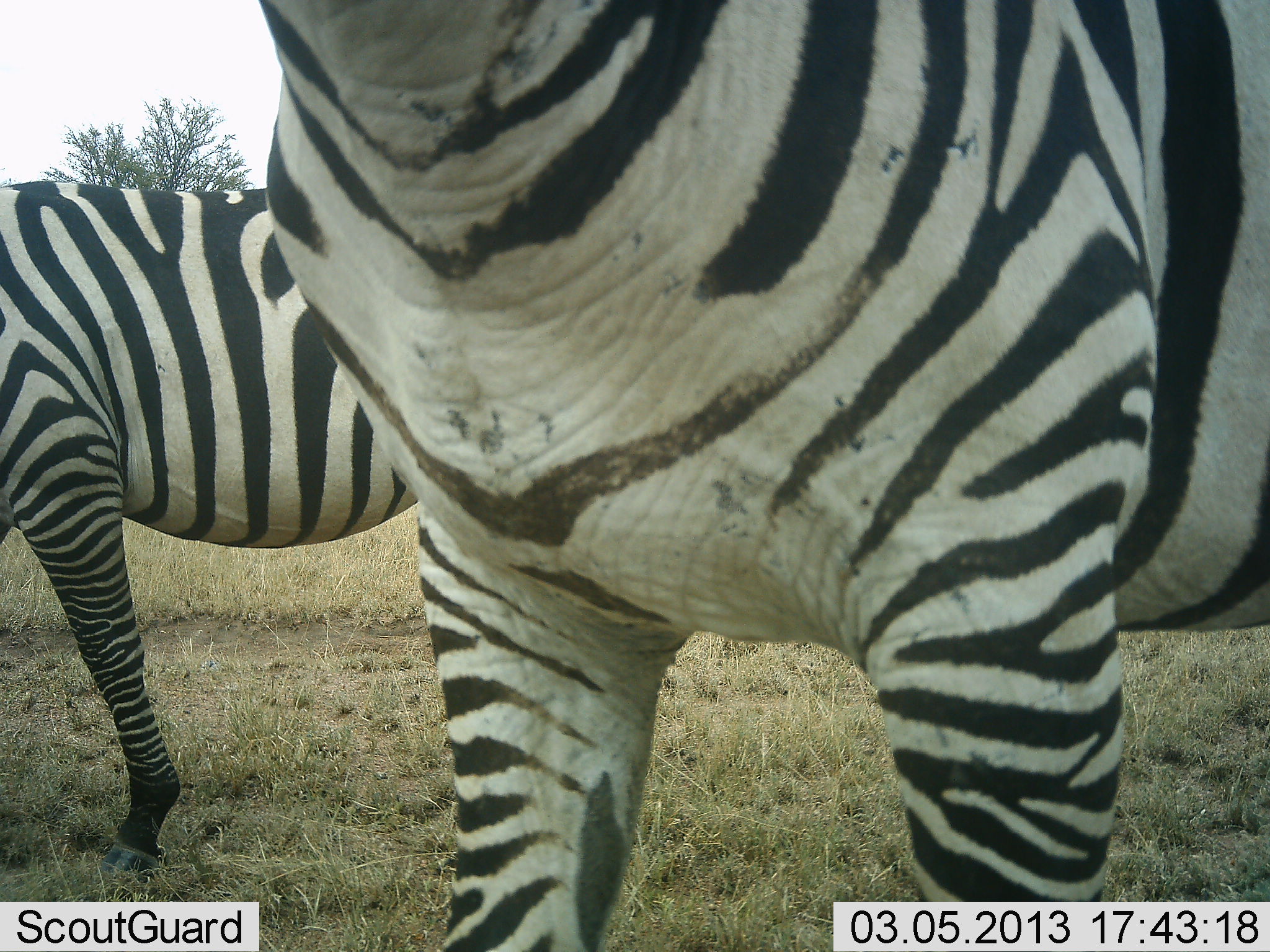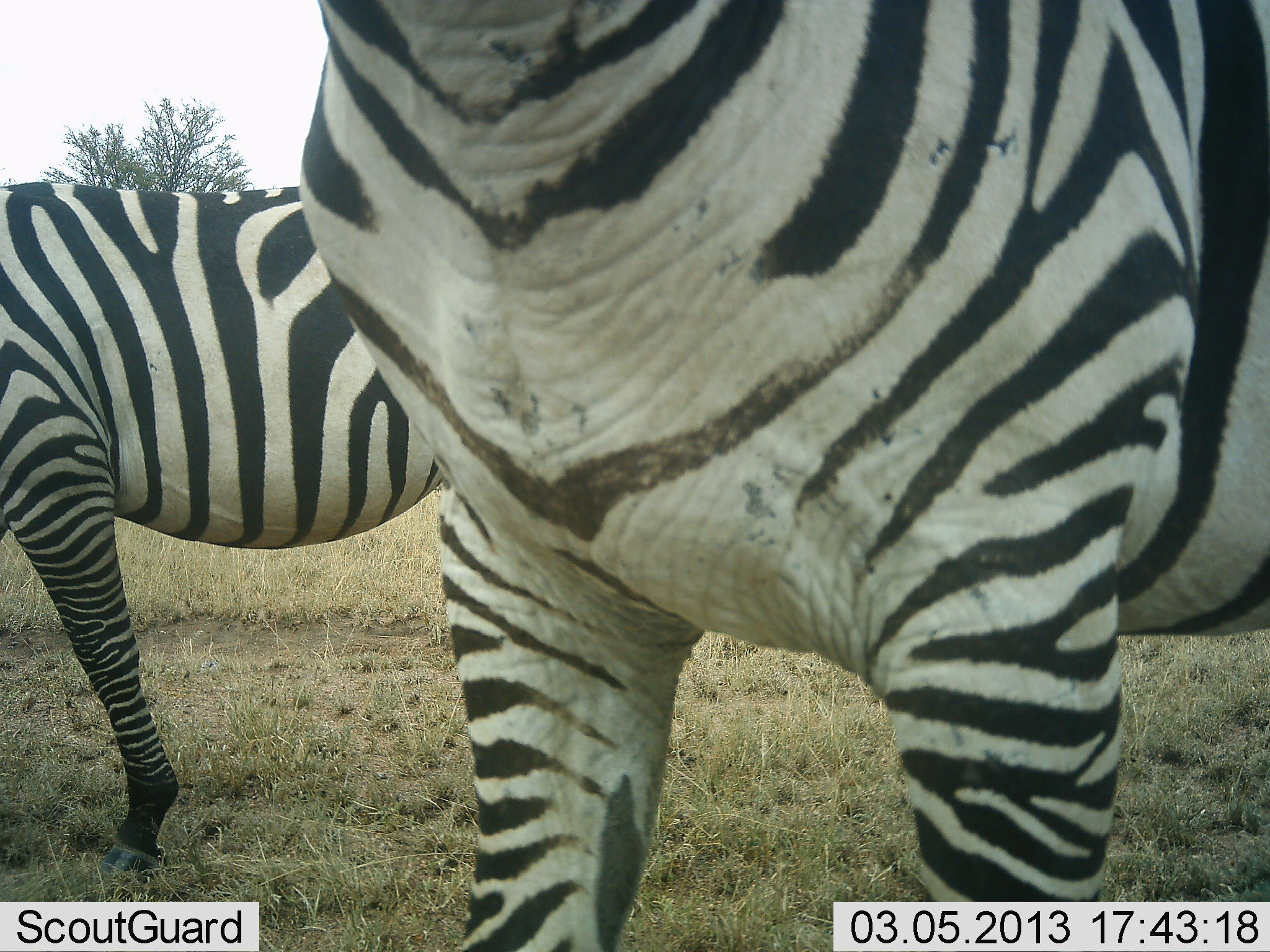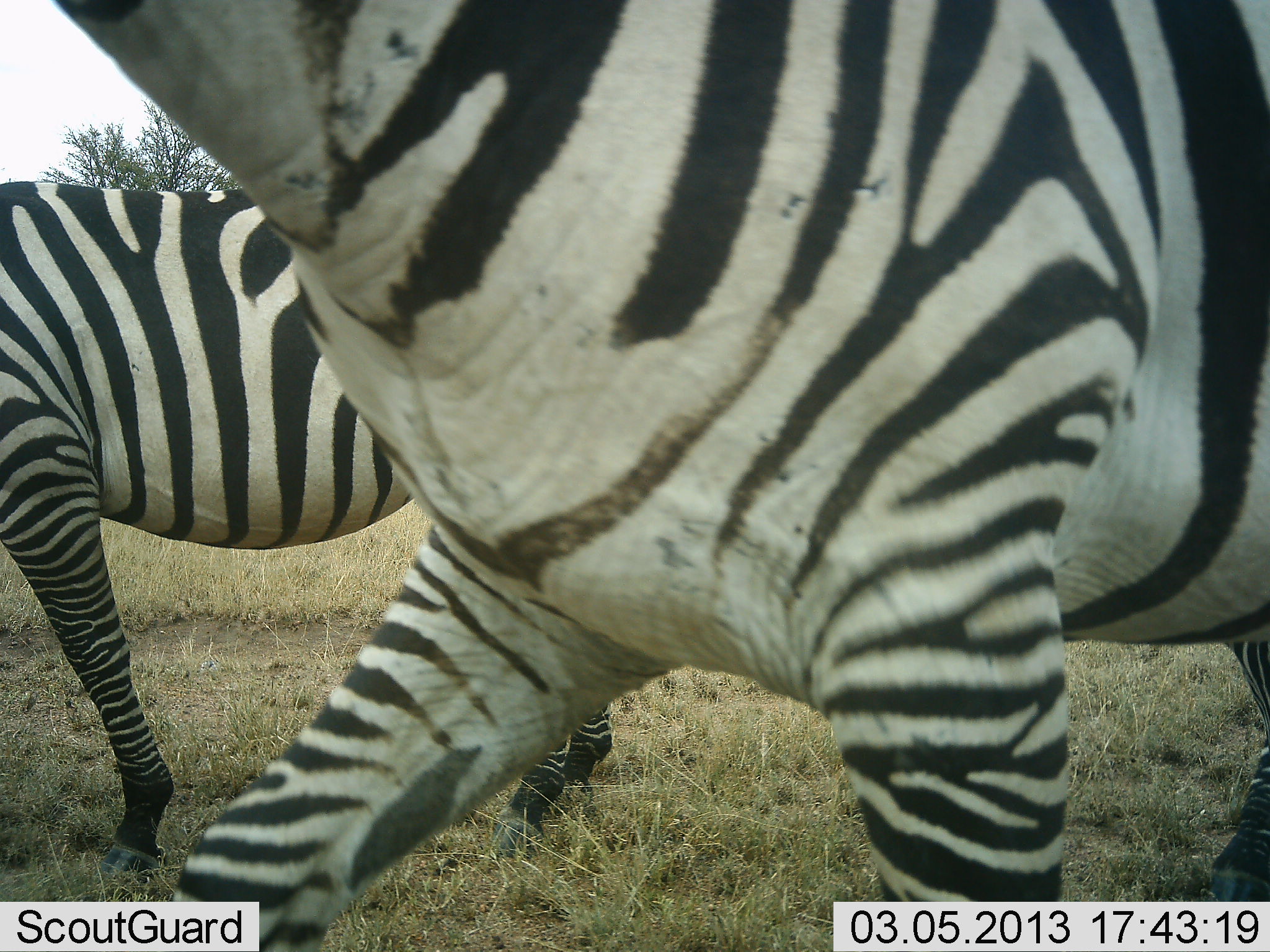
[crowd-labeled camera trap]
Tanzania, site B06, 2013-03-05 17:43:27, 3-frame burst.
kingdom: Animalia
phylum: Chordata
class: Mammalia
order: Perissodactyla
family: Equidae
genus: Equus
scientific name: Equus quagga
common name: plains zebra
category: zebra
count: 2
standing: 85%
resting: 0%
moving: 20%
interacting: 0%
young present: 0%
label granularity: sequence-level